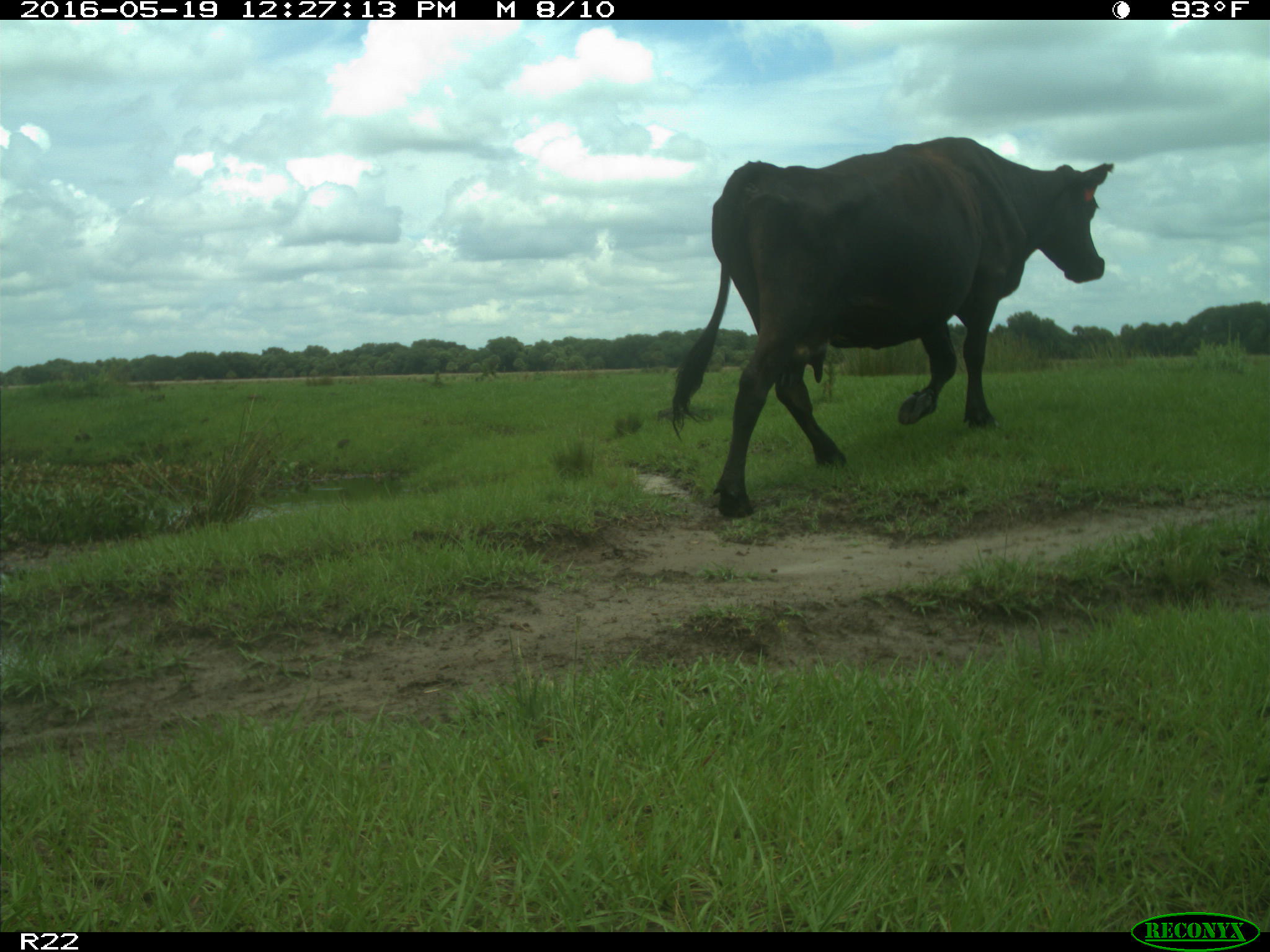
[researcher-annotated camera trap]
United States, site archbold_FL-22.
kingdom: Animalia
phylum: Chordata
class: Mammalia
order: Artiodactyla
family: Bovidae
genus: Bos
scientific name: Bos taurus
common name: domestic cow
Bos taurus (domestic cow).